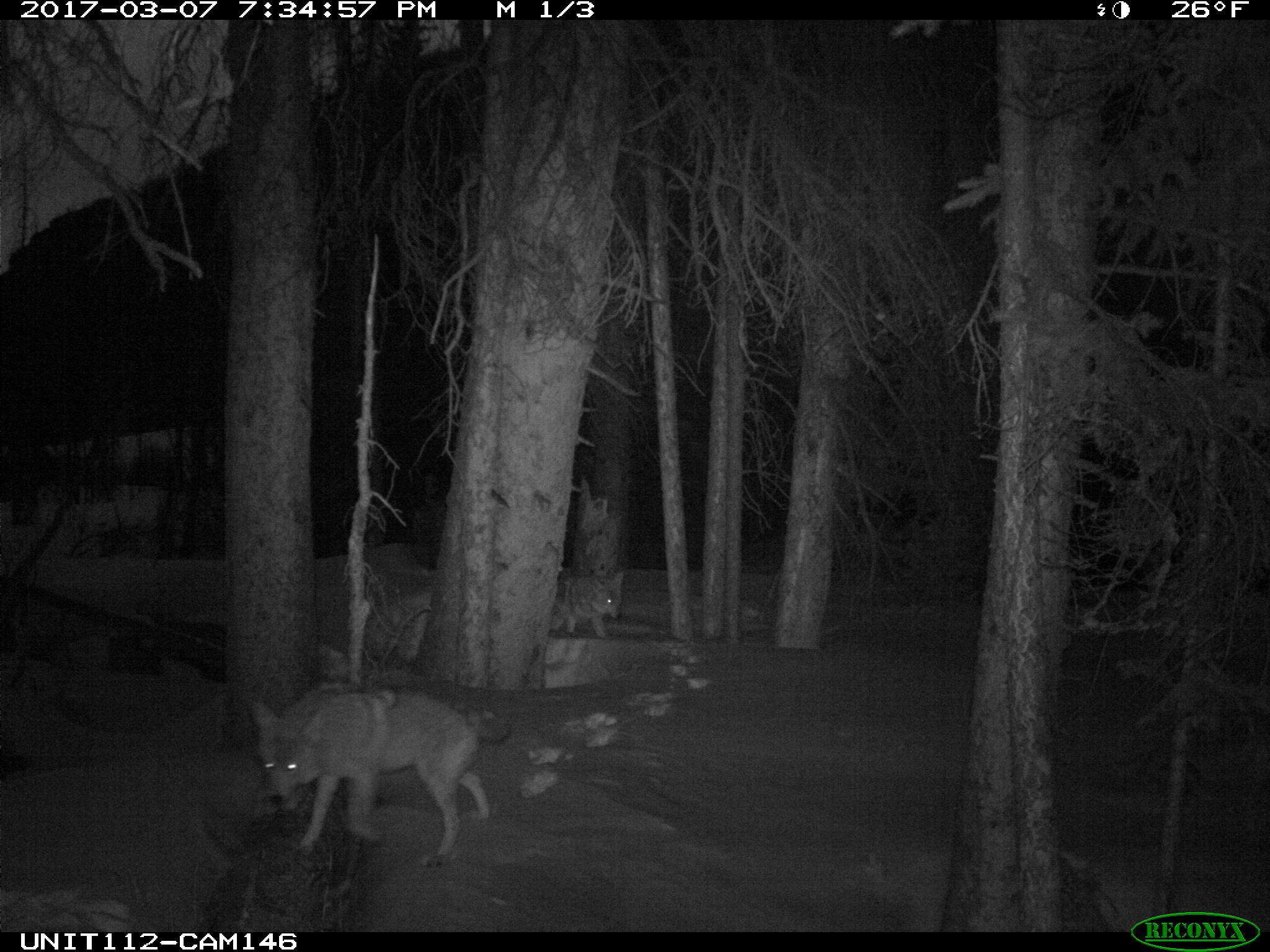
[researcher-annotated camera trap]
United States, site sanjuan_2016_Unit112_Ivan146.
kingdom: Animalia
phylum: Chordata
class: Mammalia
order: Carnivora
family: Canidae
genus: Canis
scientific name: Canis latrans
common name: coyote